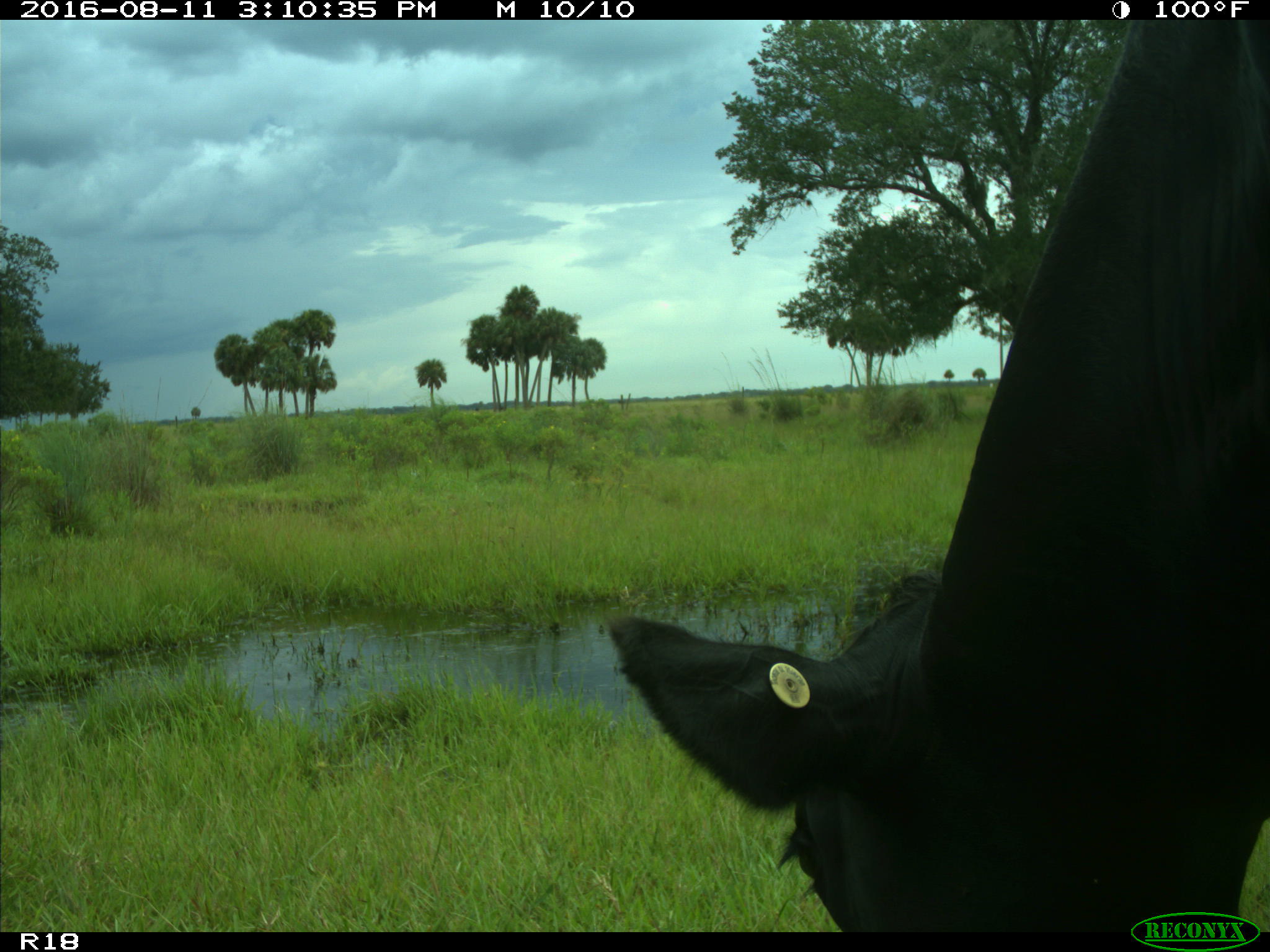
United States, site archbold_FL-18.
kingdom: Animalia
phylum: Chordata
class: Mammalia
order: Artiodactyla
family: Bovidae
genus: Bos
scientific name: Bos taurus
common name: domestic cow